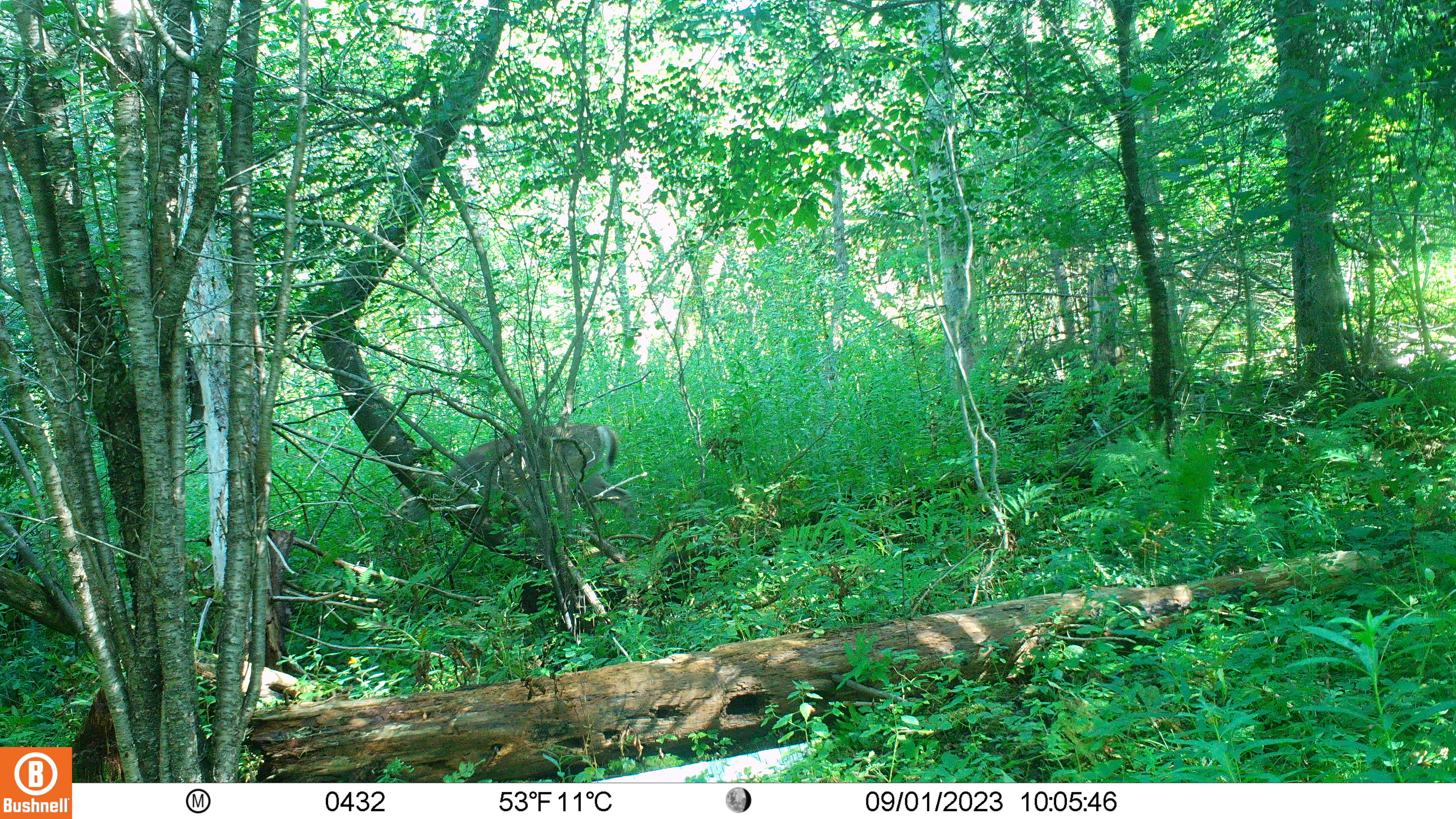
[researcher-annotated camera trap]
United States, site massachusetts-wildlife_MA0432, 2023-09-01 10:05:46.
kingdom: Animalia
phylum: Chordata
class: Mammalia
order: Artiodactyla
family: Cervidae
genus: Odocoileus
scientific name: Odocoileus virginianus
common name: white-tailed deer